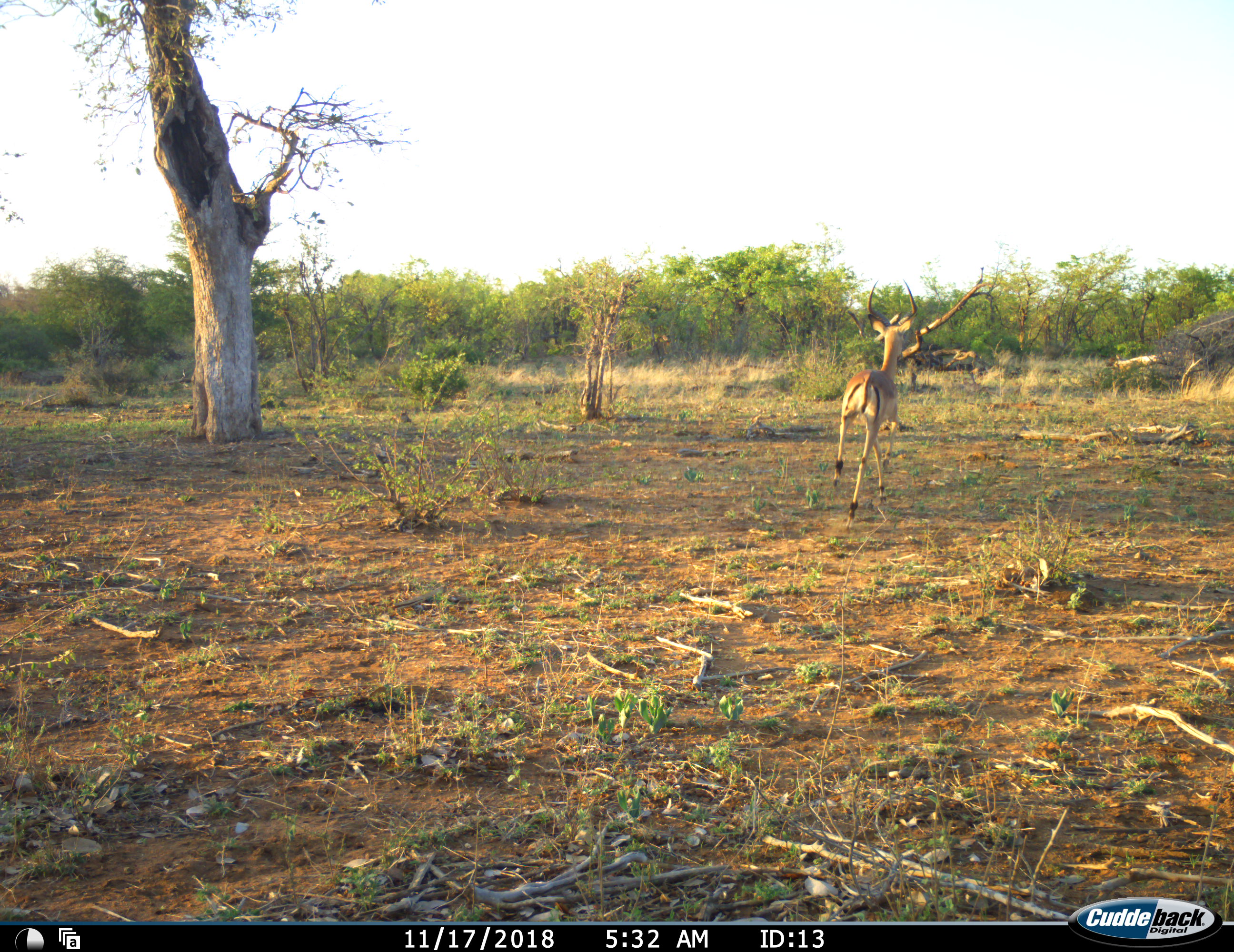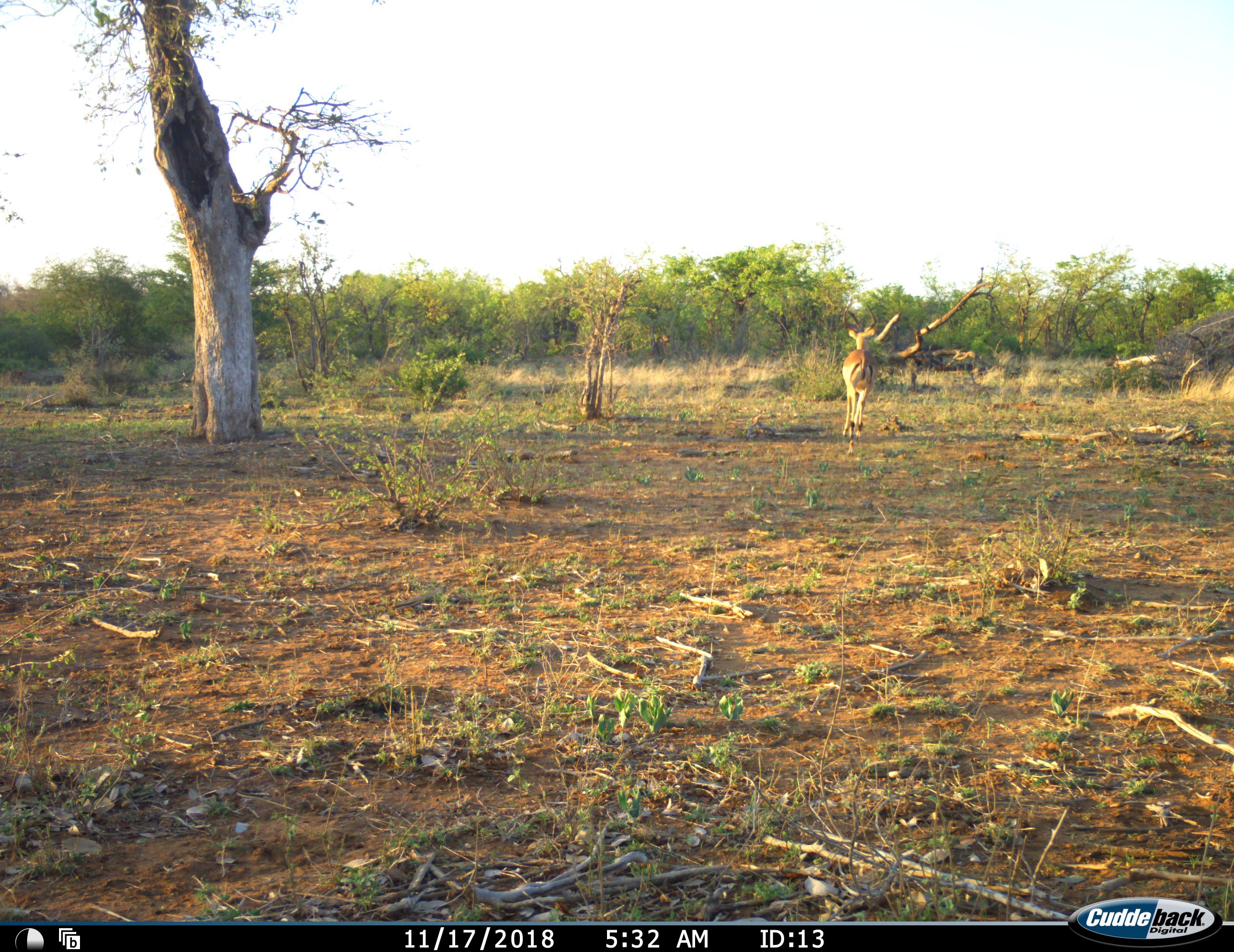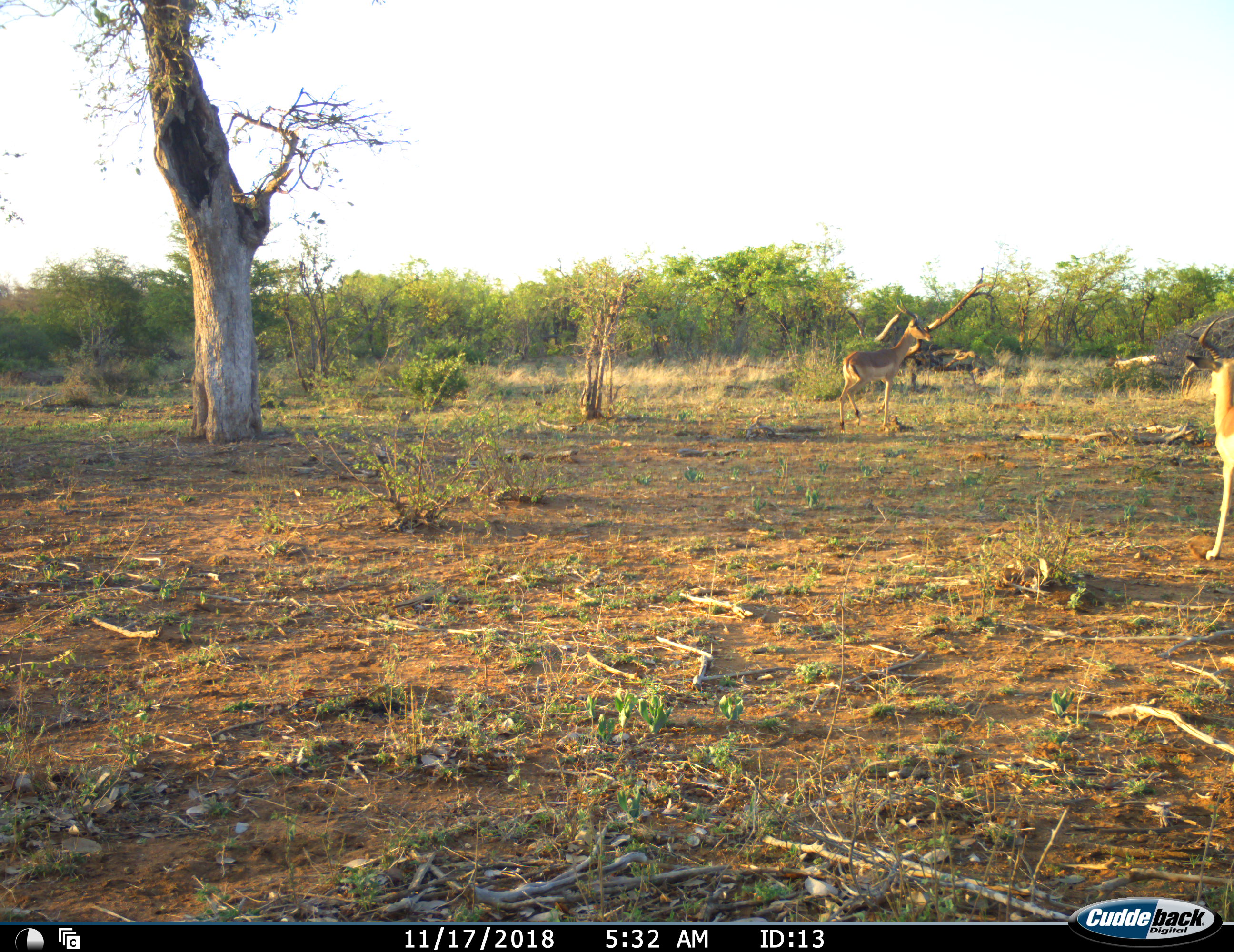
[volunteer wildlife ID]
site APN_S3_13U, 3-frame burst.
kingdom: Animalia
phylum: Chordata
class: Mammalia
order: Artiodactyla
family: Bovidae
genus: Aepyceros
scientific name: Aepyceros melampus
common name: impala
Impala (Aepyceros melampus), count 2. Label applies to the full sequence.